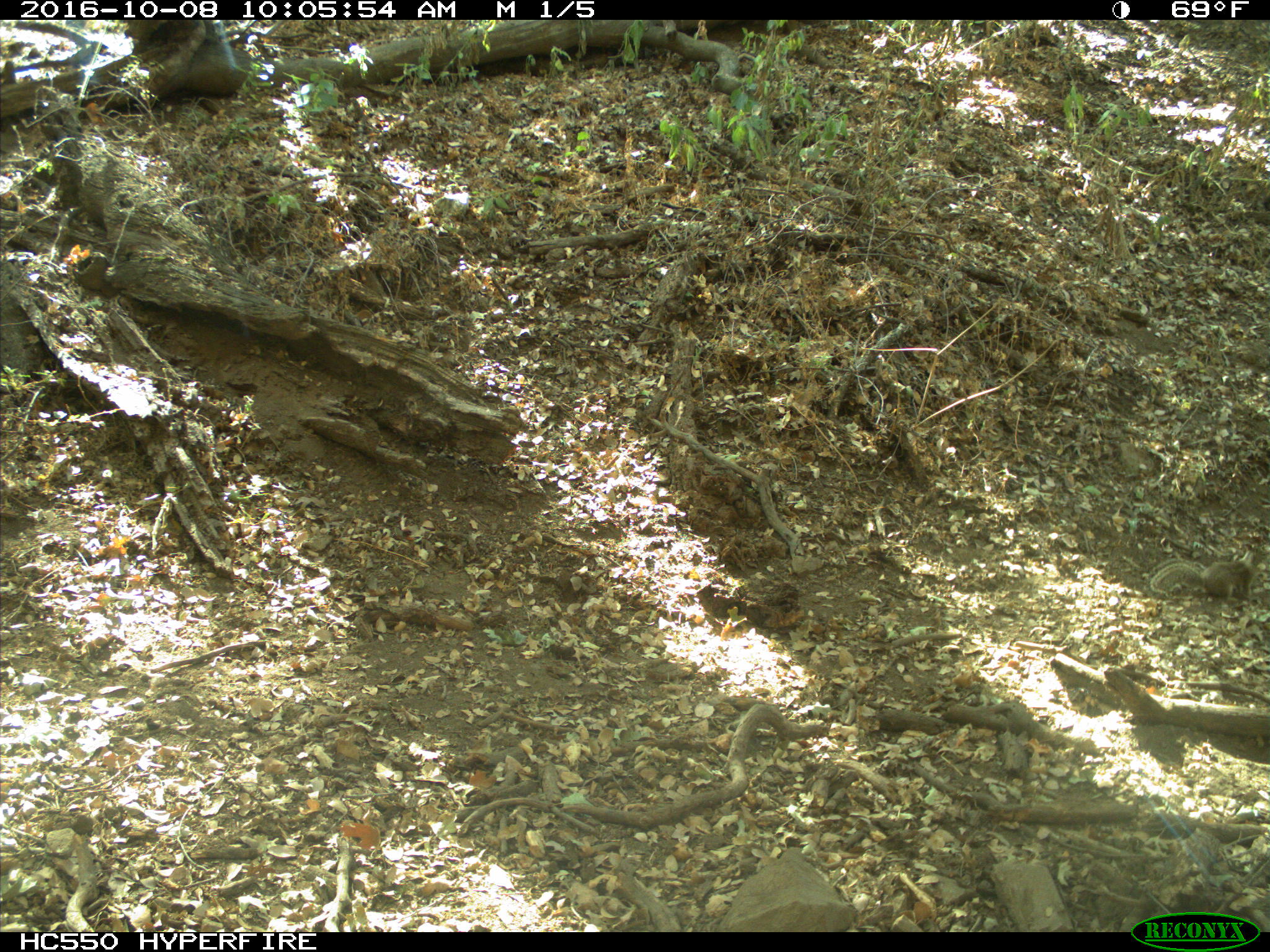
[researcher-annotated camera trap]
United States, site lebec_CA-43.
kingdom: Animalia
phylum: Chordata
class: Mammalia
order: Rodentia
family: Sciuridae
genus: Otospermophilus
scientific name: Otospermophilus beecheyi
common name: california ground squirrel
Otospermophilus beecheyi (california ground squirrel).